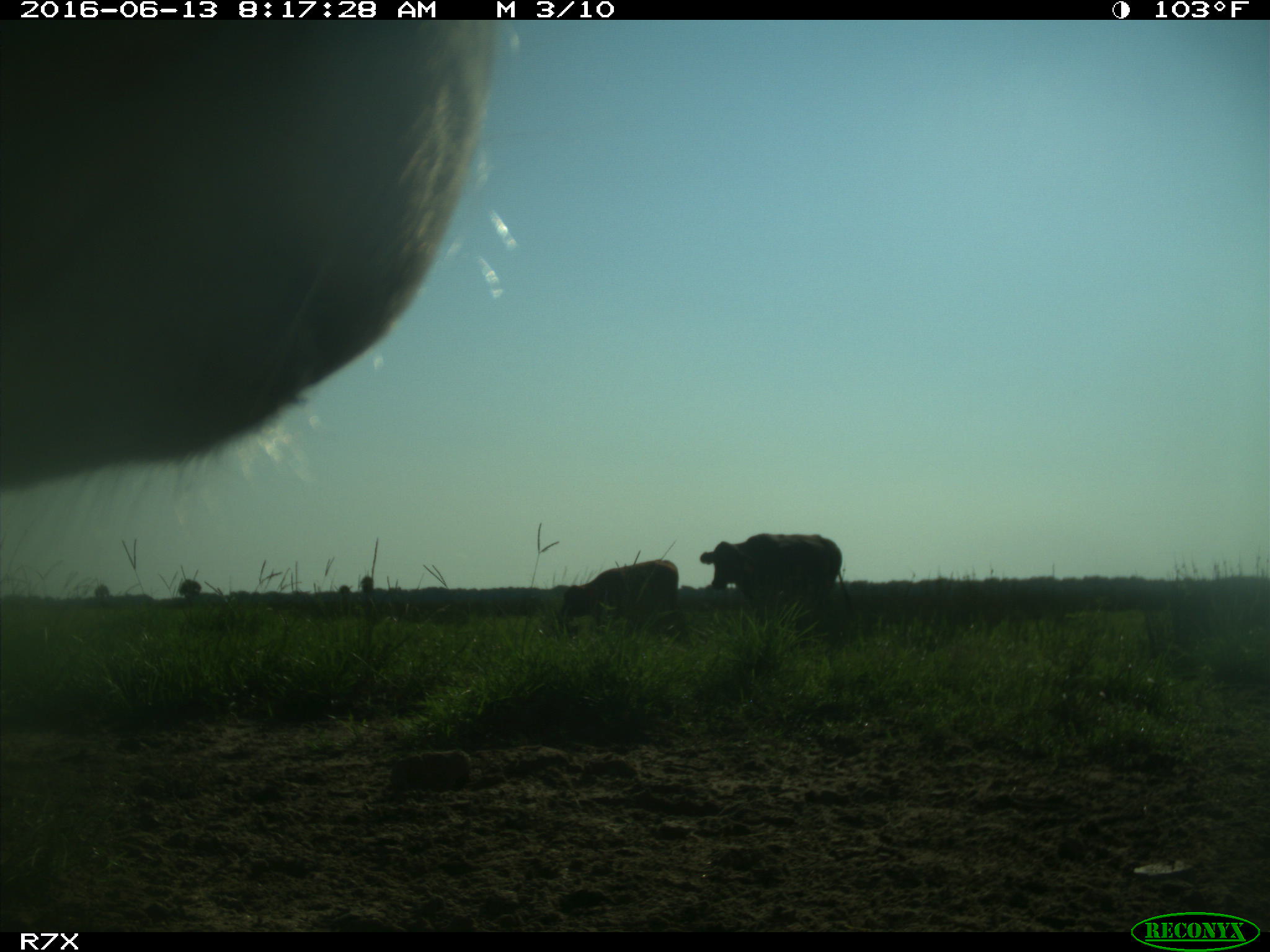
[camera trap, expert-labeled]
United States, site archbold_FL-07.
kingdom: Animalia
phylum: Chordata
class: Mammalia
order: Artiodactyla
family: Bovidae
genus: Bos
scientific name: Bos taurus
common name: domestic cow